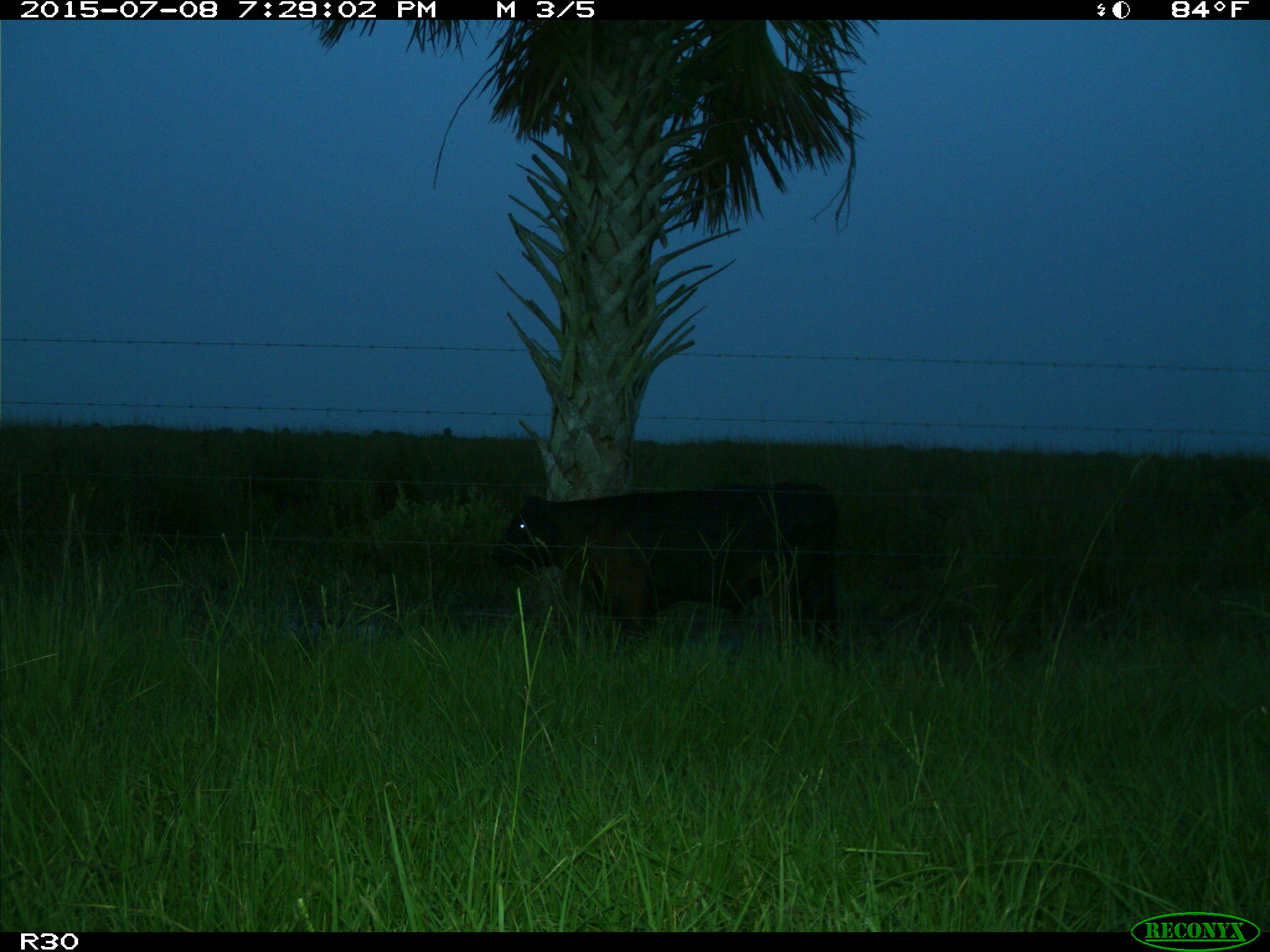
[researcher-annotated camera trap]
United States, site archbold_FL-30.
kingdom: Animalia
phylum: Chordata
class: Mammalia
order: Artiodactyla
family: Bovidae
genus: Bos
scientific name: Bos taurus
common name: domestic cow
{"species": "Bos taurus (domestic cow)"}